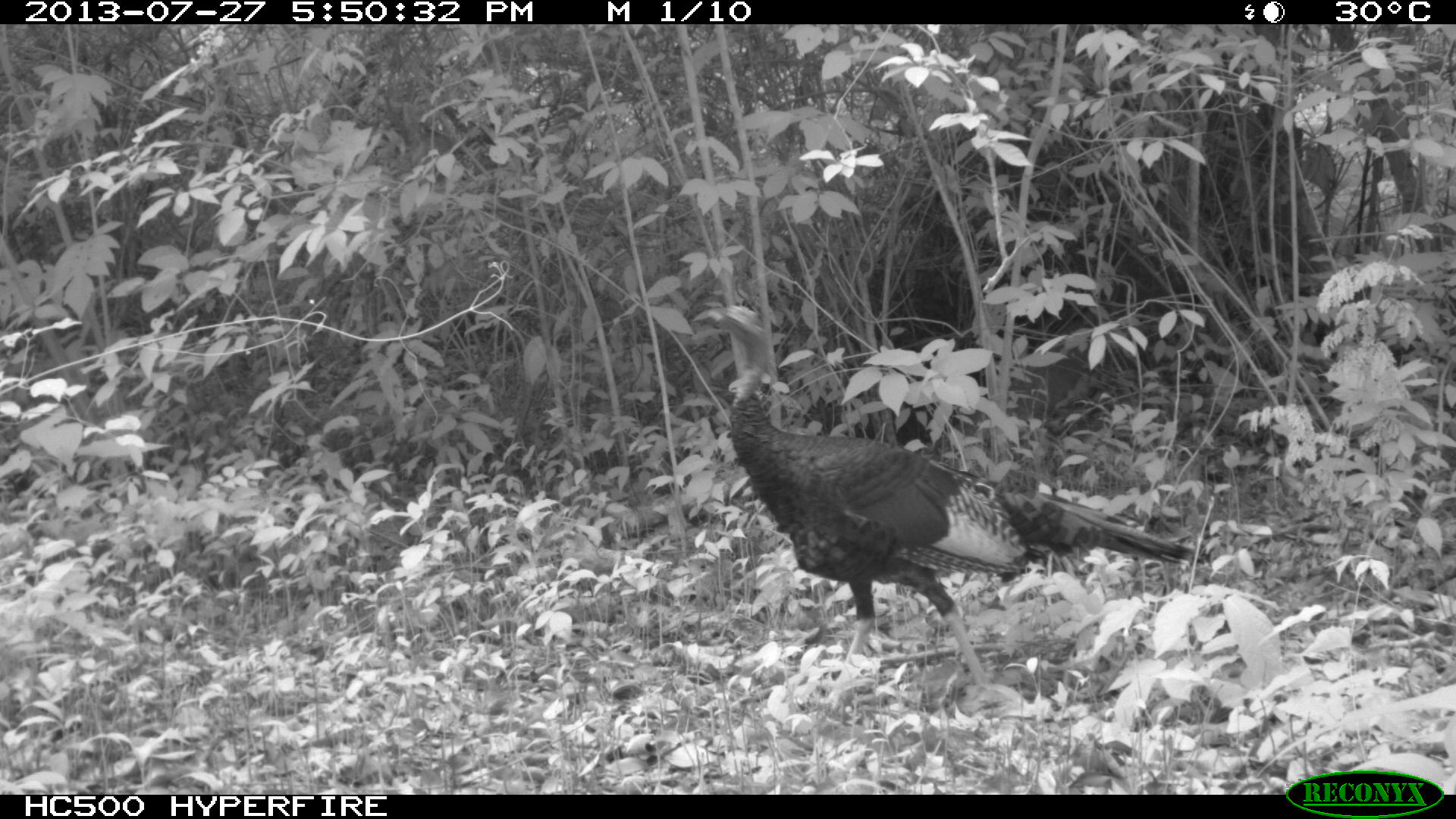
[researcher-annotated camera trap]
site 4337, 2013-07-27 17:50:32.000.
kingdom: Animalia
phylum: Chordata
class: Aves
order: Galliformes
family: Phasianidae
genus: Meleagris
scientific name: Meleagris ocellata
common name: ocellated turkey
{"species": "Meleagris ocellata (ocellated turkey)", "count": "1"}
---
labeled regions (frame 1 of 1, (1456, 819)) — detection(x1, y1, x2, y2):
meleagris ocellata: detection(688, 301, 1198, 707)